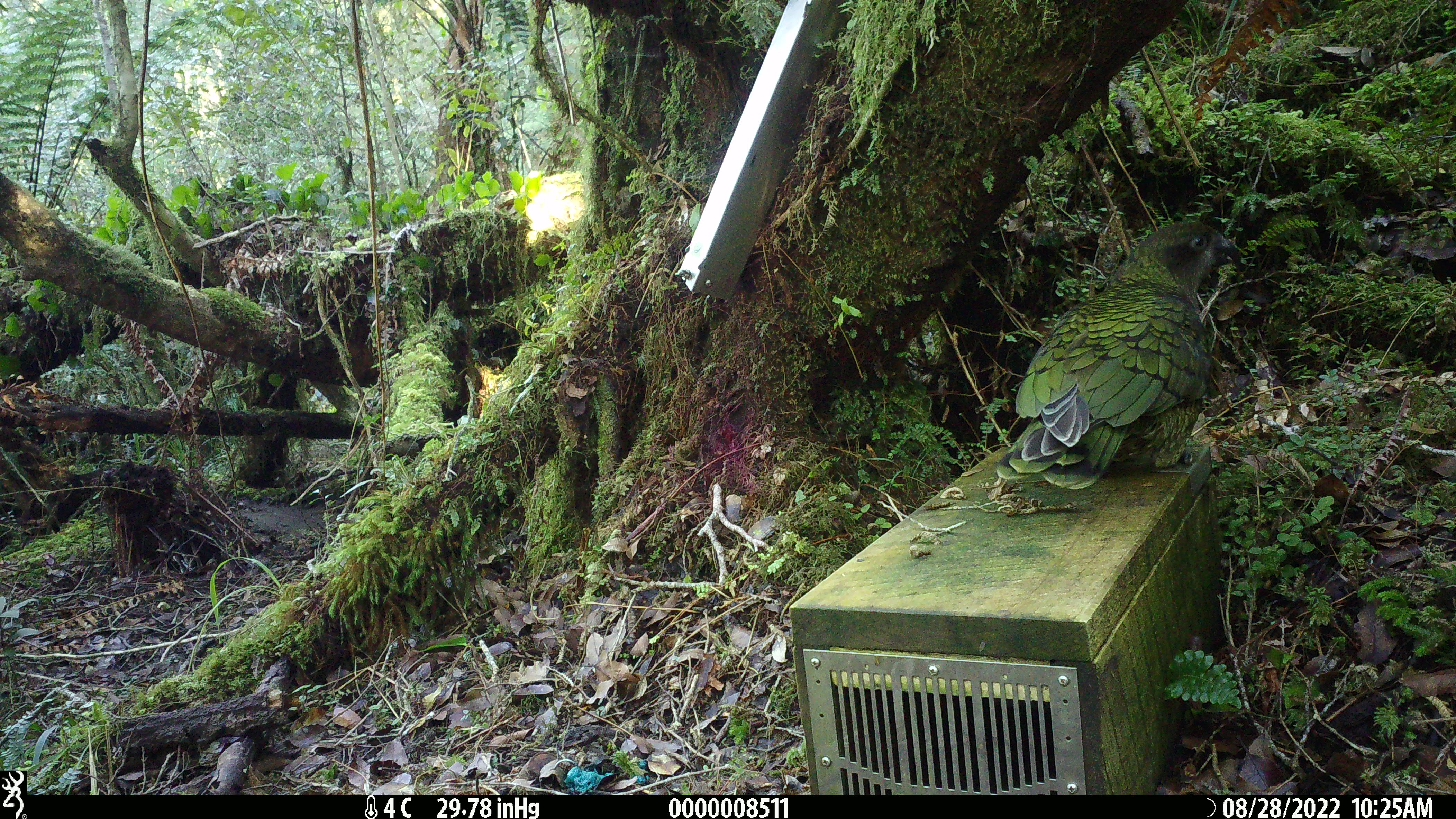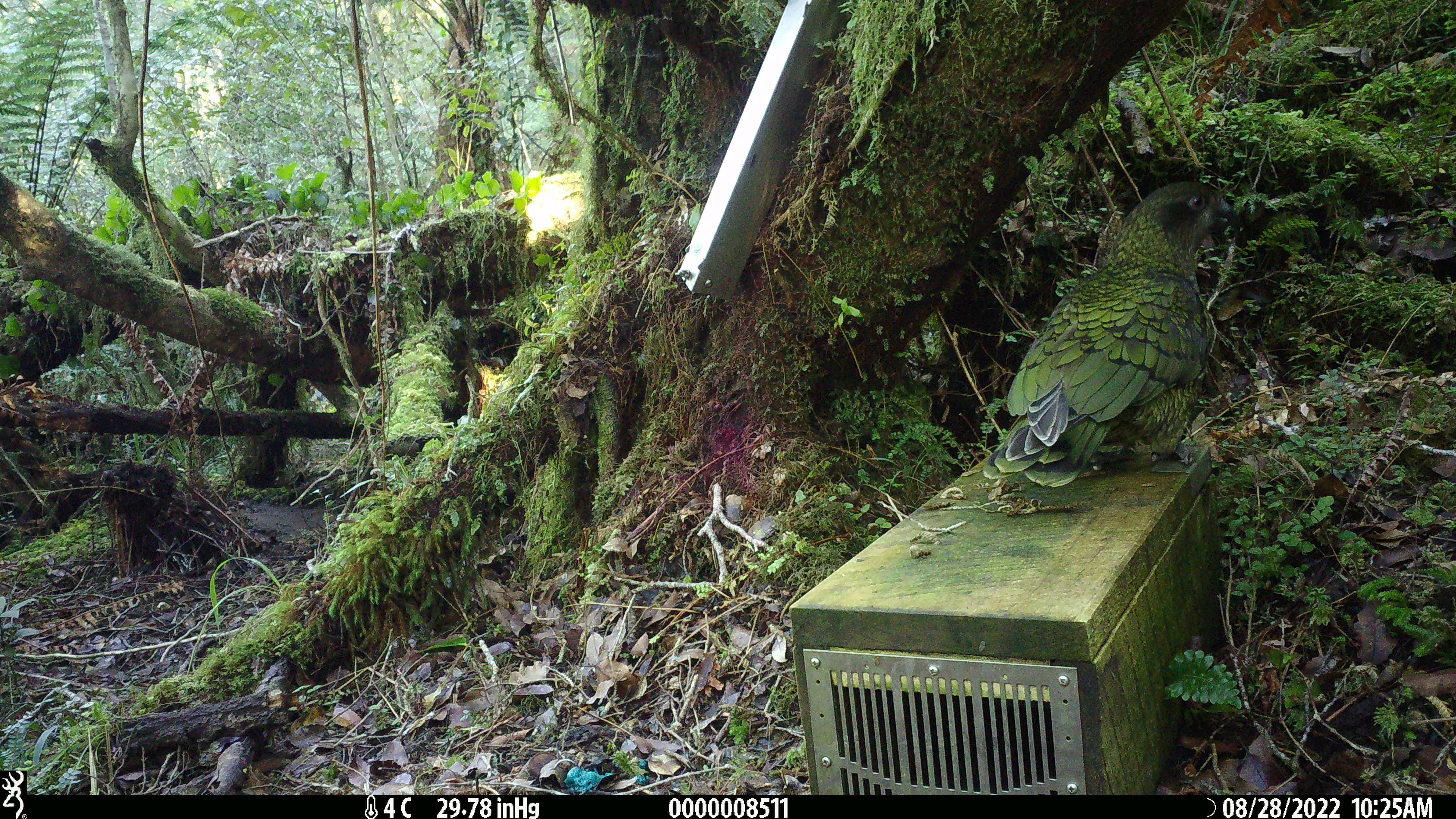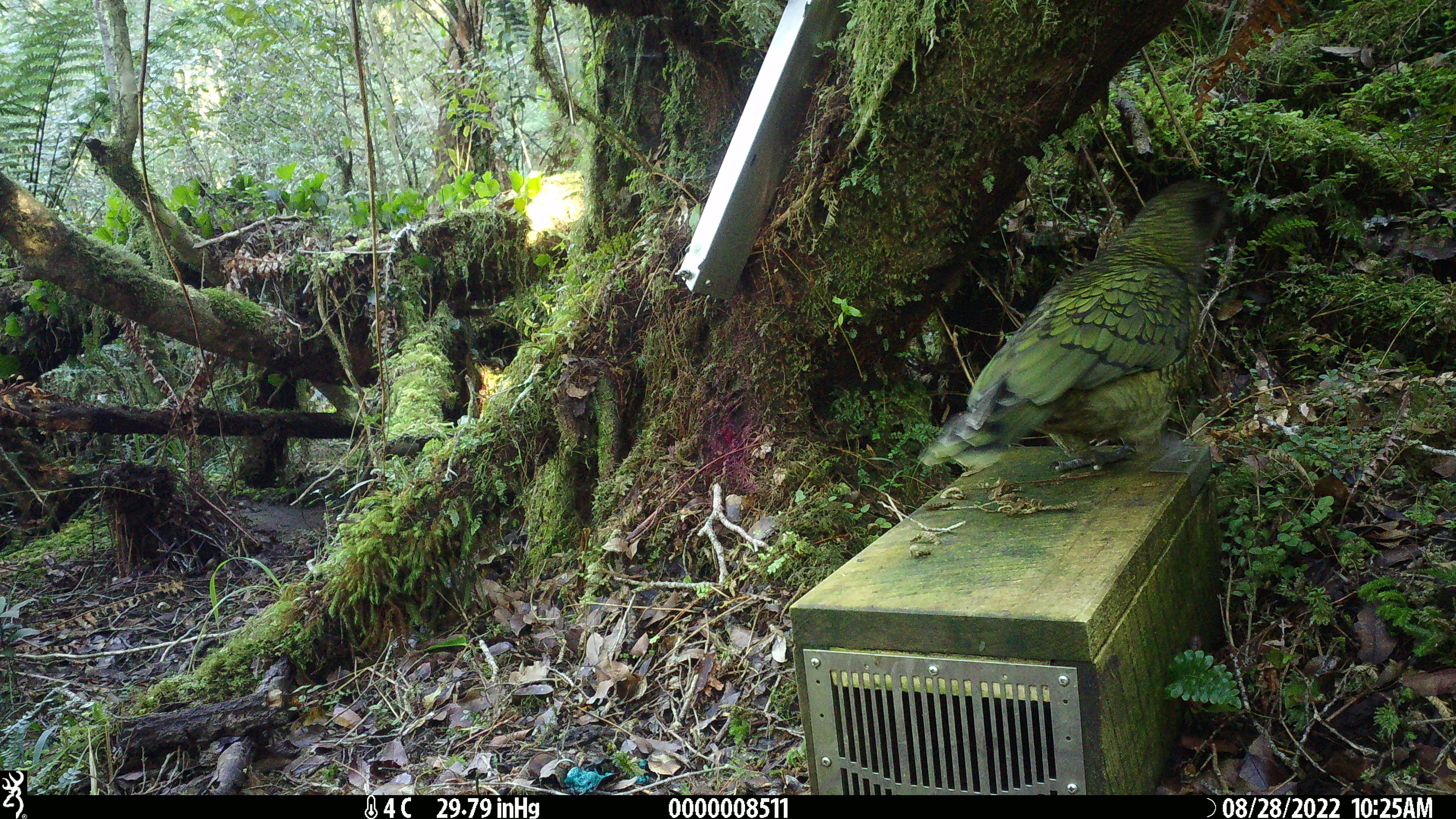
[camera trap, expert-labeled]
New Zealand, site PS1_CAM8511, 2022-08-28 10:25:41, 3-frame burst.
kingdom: Animalia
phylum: Chordata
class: Aves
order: Psittaciformes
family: Strigopidae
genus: Nestor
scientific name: Nestor notabilis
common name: kea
Kea (Nestor notabilis).